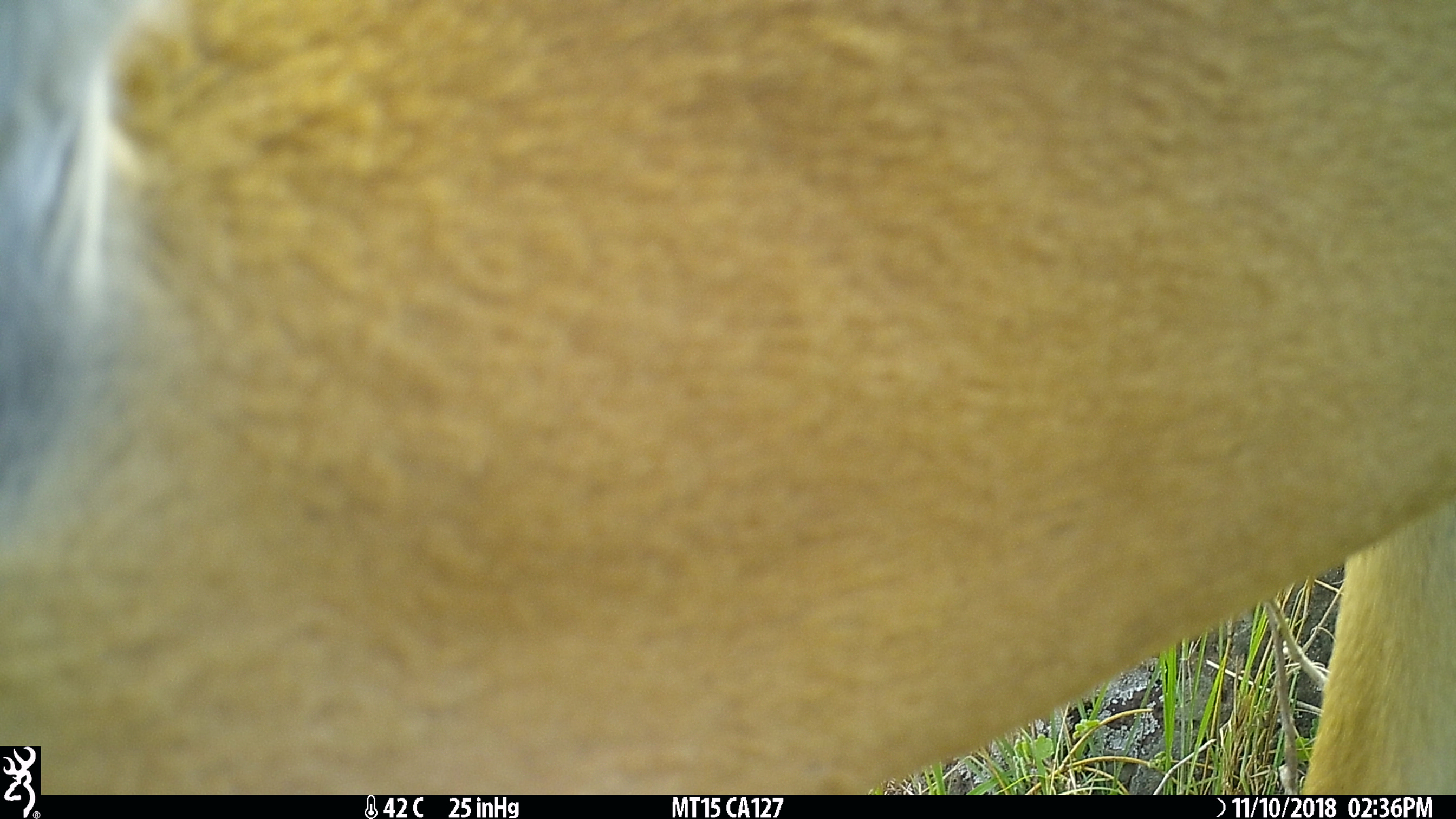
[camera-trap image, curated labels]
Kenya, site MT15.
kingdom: Animalia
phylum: Chordata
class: Mammalia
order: Artiodactyla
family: Bovidae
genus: Aepyceros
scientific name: Aepyceros melampus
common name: impala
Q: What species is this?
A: Impala (Aepyceros melampus).